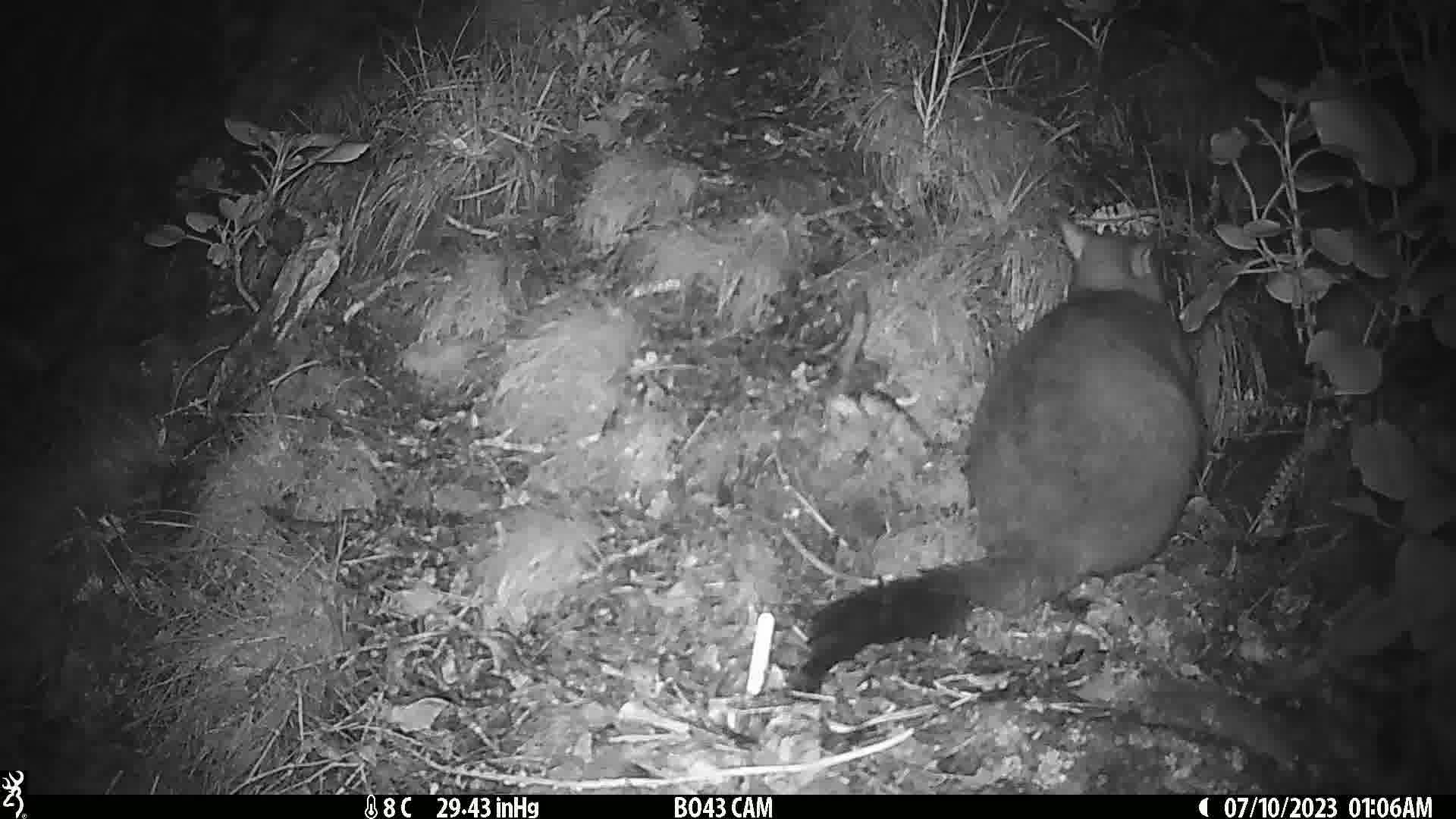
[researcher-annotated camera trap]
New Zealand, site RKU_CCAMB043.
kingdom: Animalia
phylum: Chordata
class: Mammalia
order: Diprotodontia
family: Phalangeridae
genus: Trichosurus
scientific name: Trichosurus vulpecula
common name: common brushtail possum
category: possum